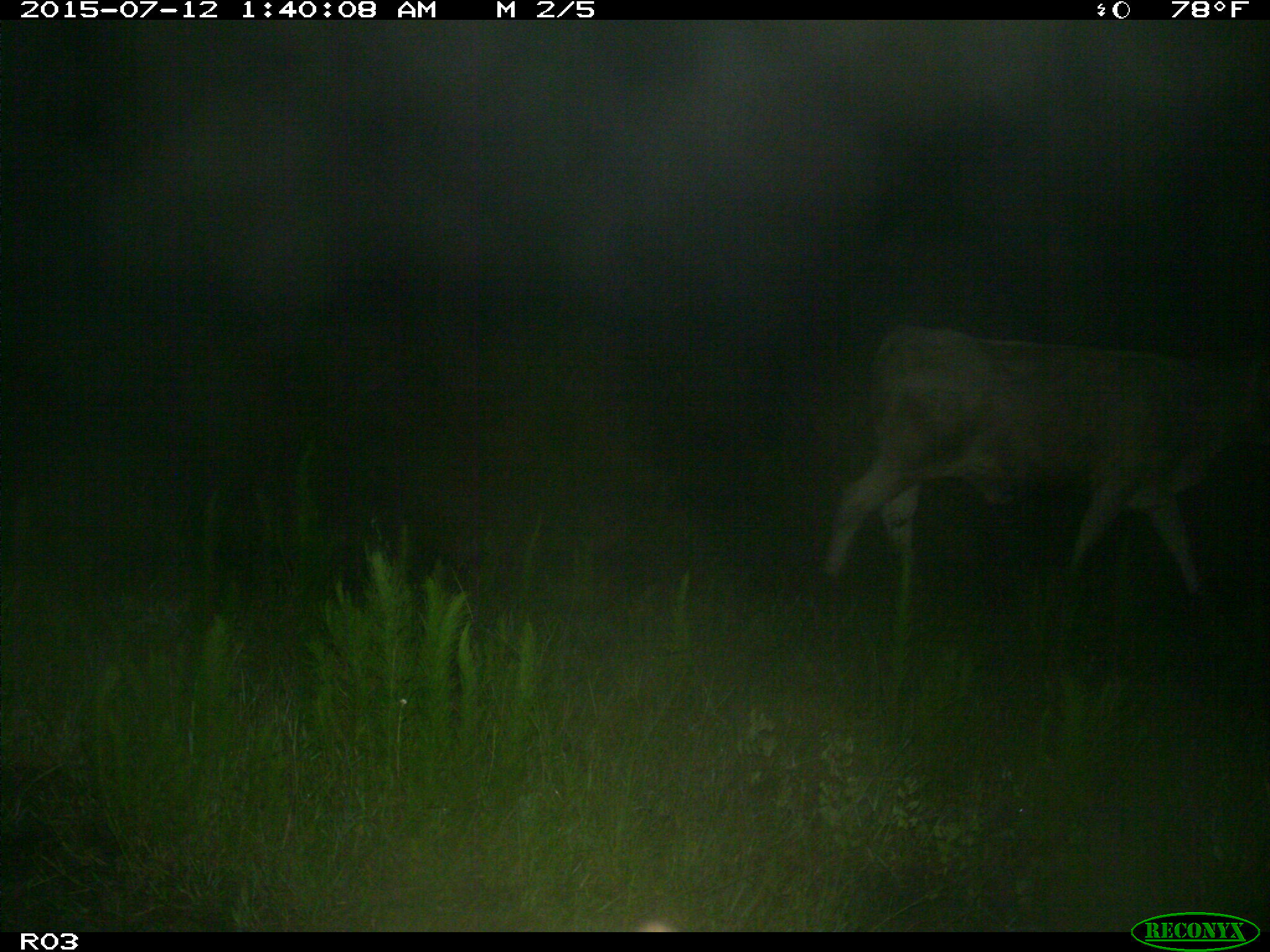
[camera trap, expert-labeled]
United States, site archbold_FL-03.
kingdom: Animalia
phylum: Chordata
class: Mammalia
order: Artiodactyla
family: Bovidae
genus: Bos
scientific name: Bos taurus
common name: domestic cow